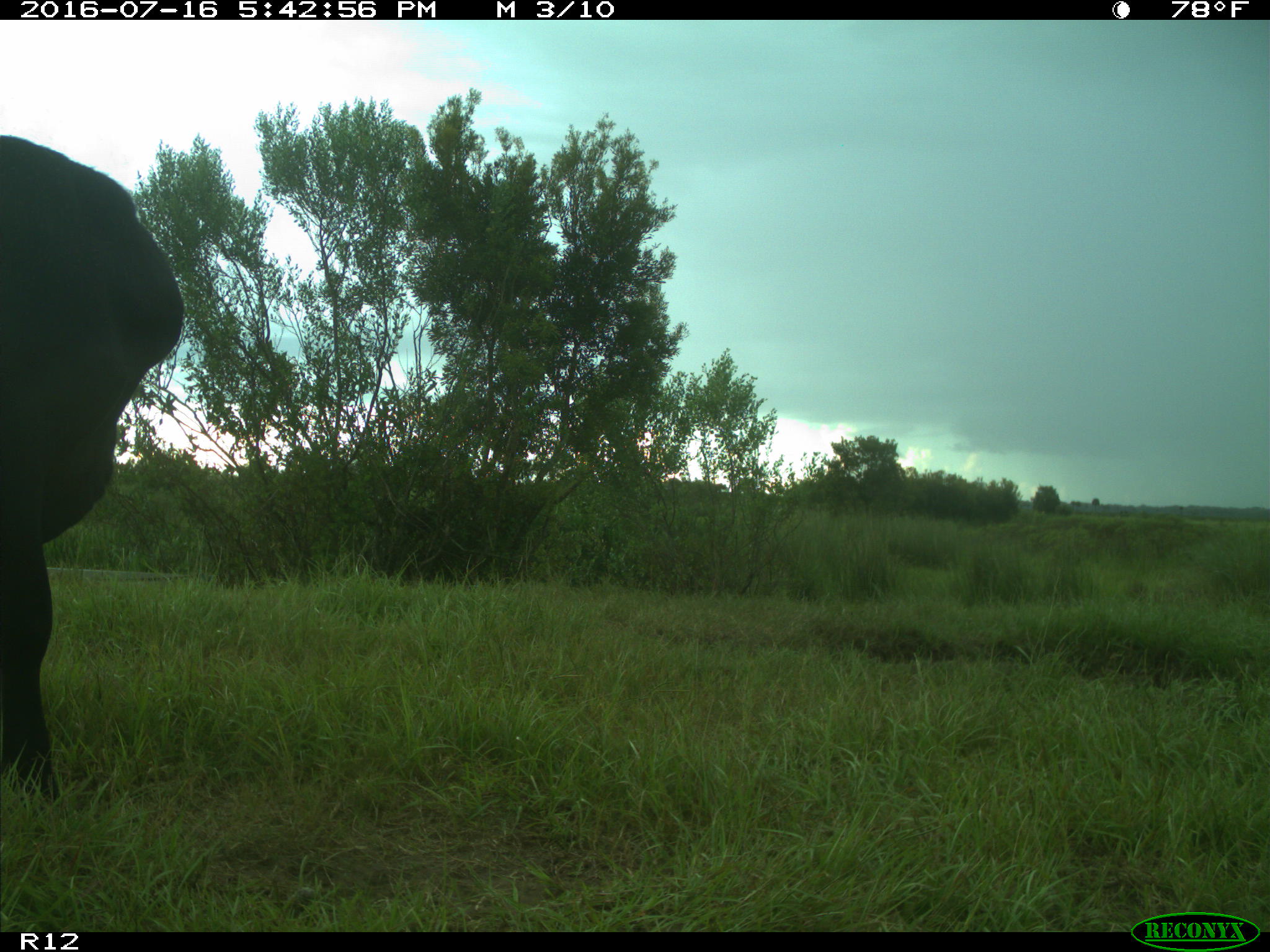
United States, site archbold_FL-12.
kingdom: Animalia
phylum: Chordata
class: Mammalia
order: Artiodactyla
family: Bovidae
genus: Bos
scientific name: Bos taurus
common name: domestic cow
Bos taurus (domestic cow).